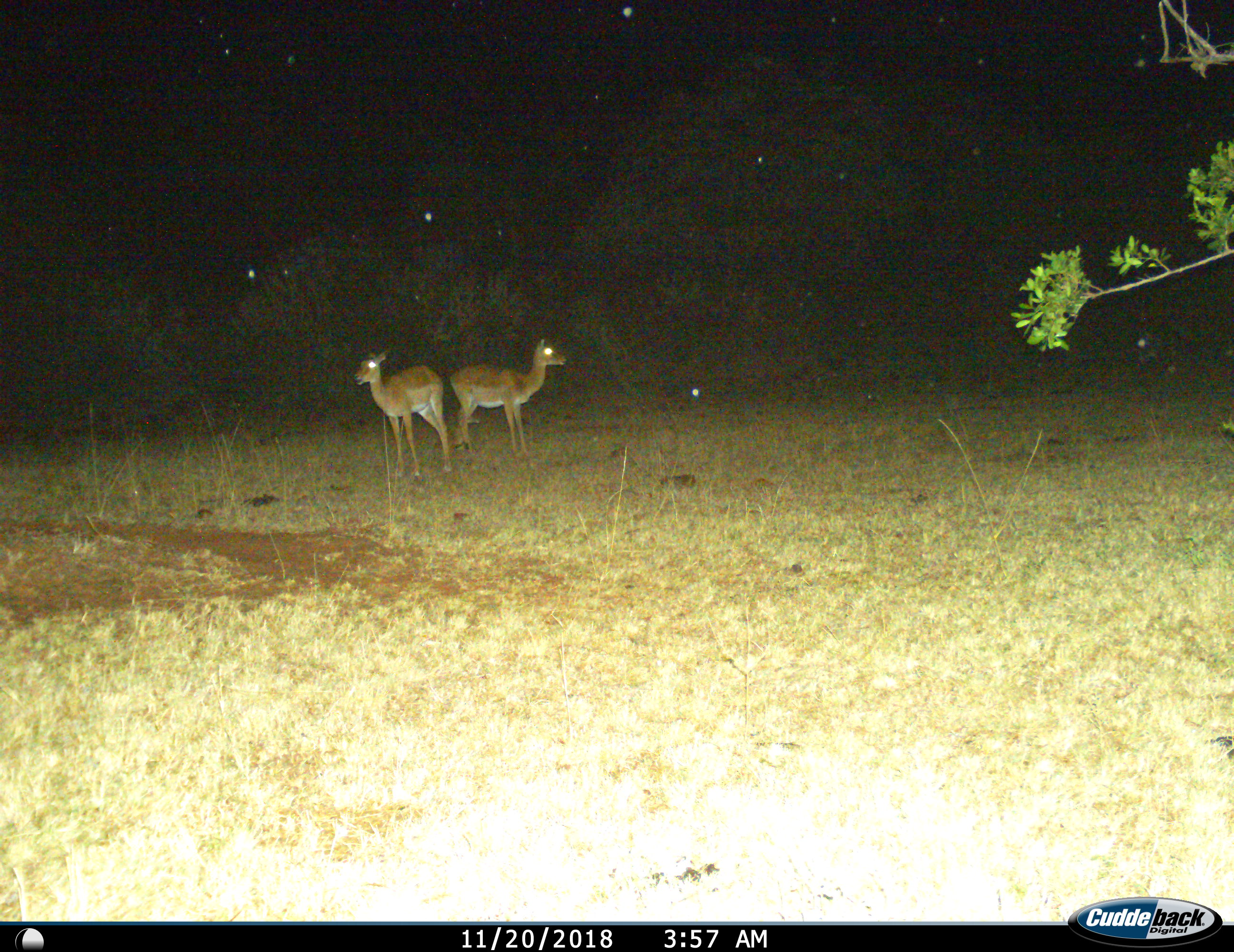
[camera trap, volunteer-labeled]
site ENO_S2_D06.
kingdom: Animalia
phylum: Chordata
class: Mammalia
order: Artiodactyla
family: Bovidae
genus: Aepyceros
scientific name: Aepyceros melampus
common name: impala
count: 2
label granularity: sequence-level